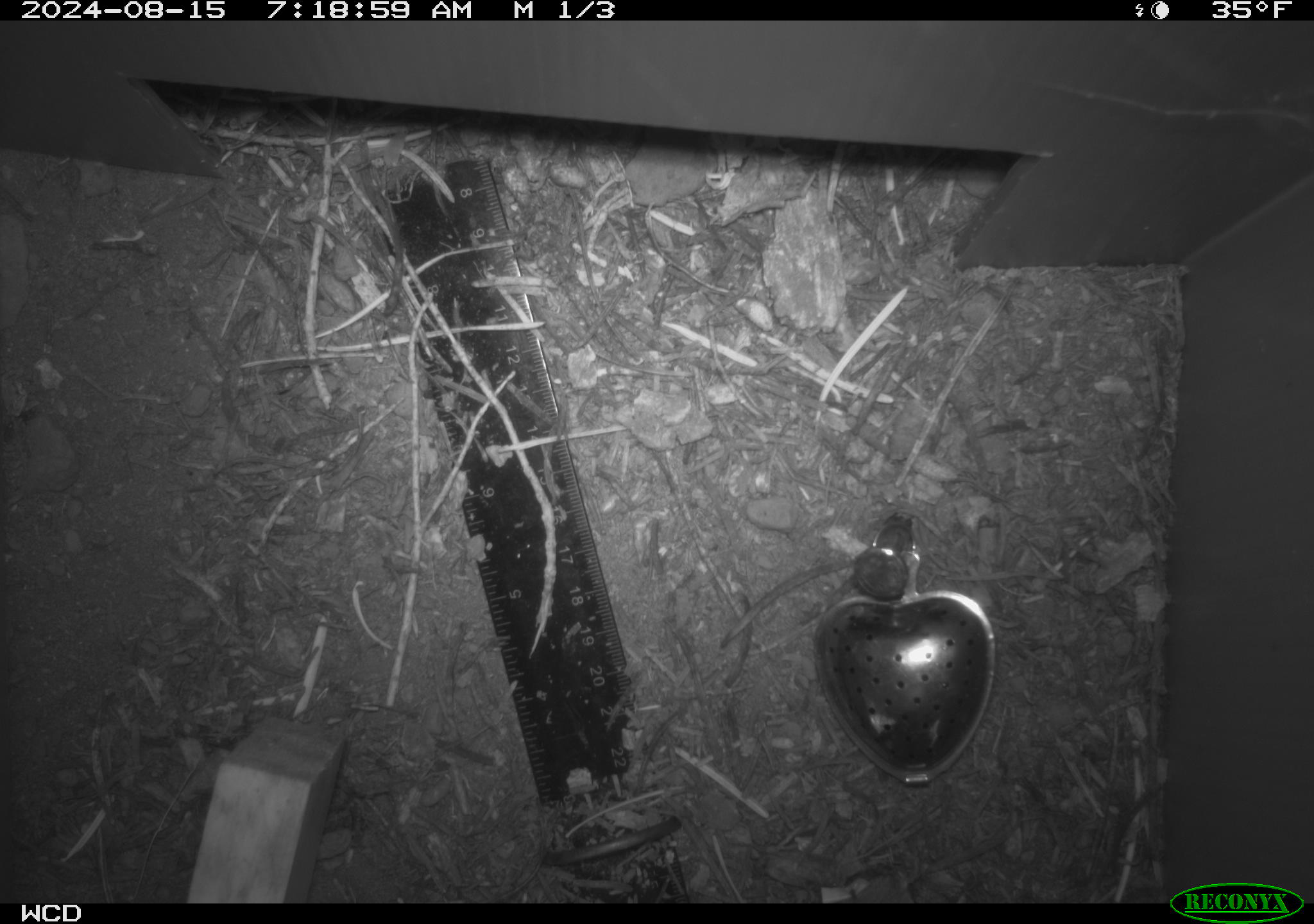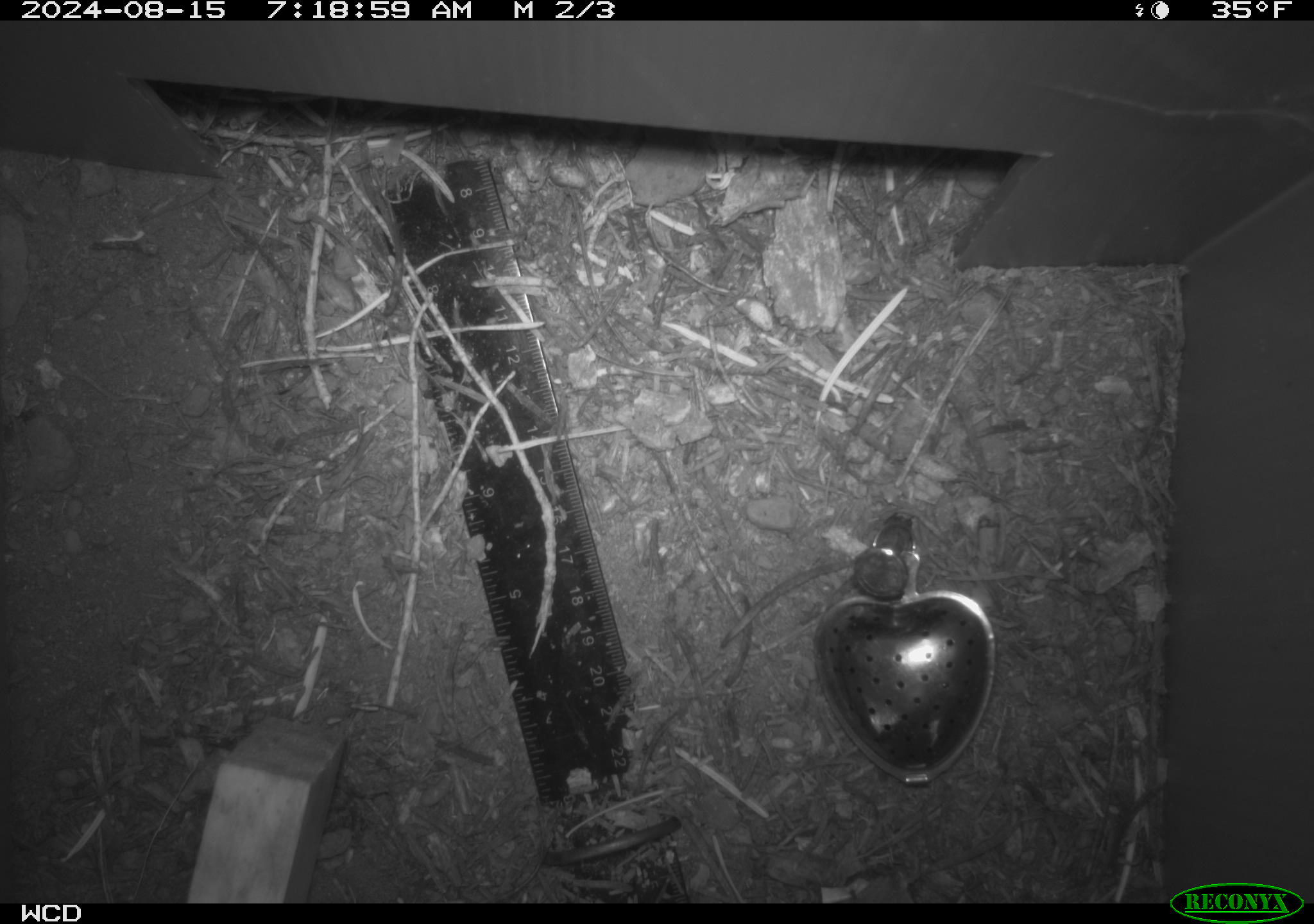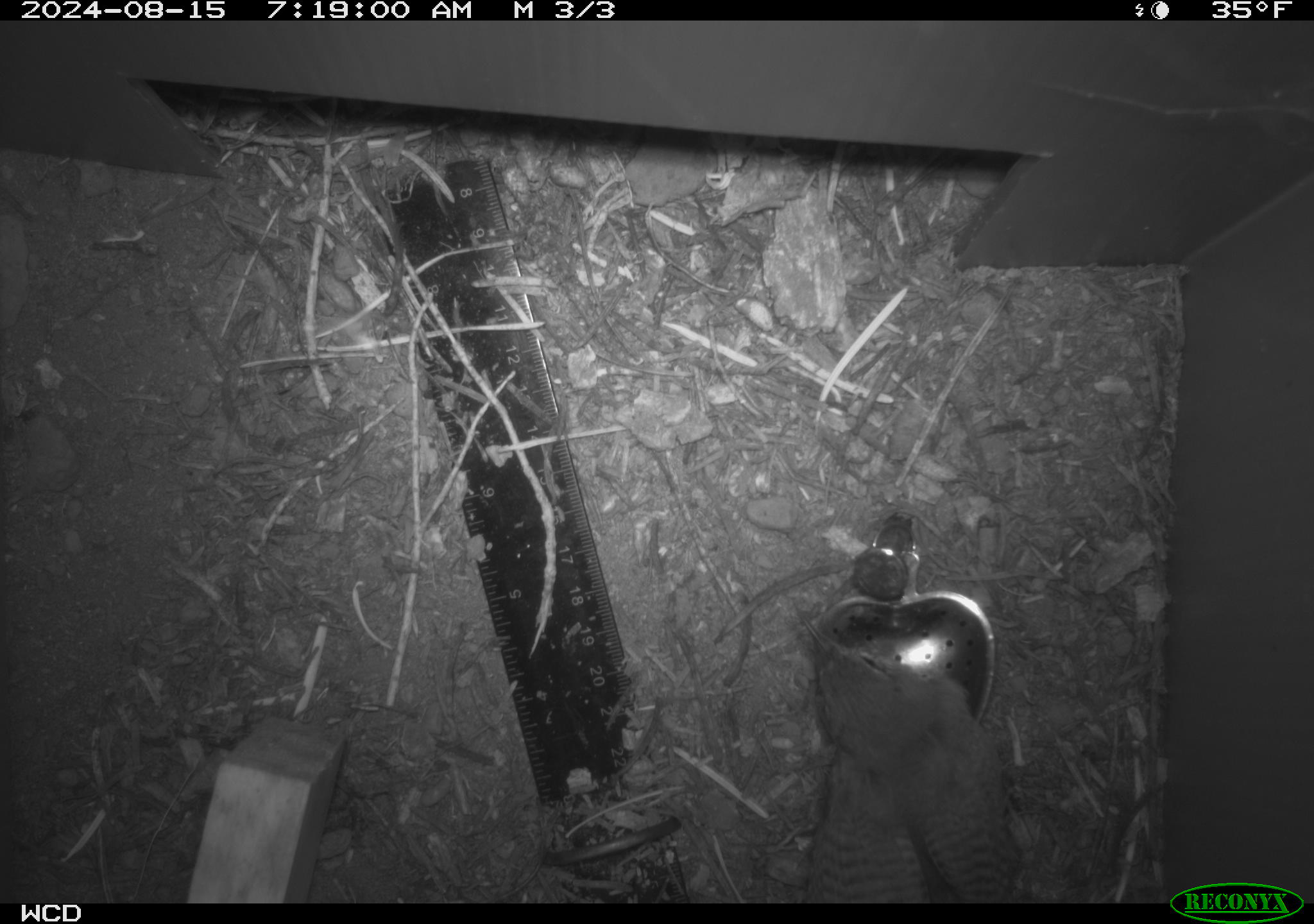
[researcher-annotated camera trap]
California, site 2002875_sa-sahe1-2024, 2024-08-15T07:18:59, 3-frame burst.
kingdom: Animalia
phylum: Chordata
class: Aves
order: Passeriformes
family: Troglodytidae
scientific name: Troglodytidae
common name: wren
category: troglodytidae family